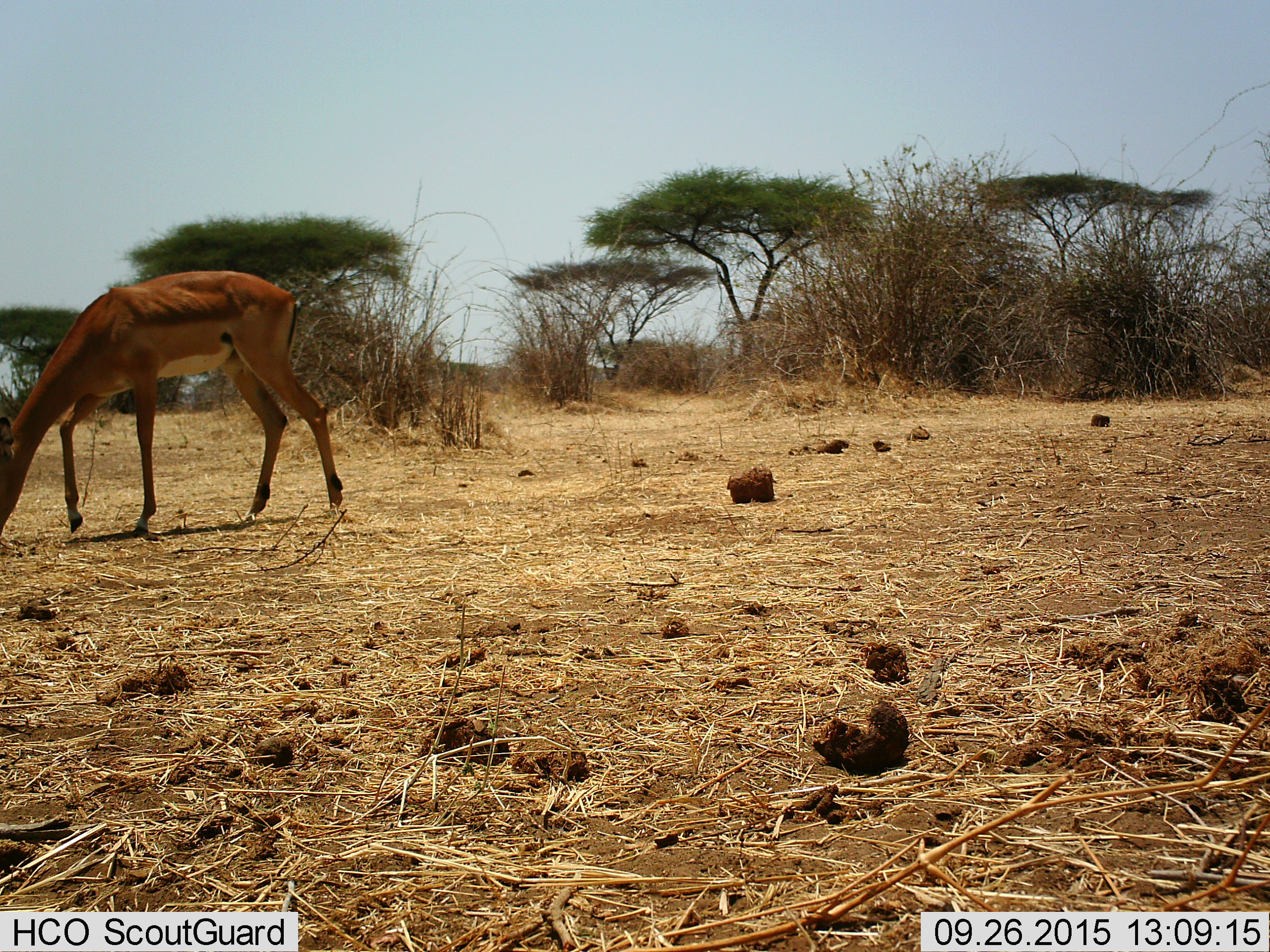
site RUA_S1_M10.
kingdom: Animalia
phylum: Chordata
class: Mammalia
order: Artiodactyla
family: Bovidae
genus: Aepyceros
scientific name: Aepyceros melampus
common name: impala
Impala (Aepyceros melampus), count 1. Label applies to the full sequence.